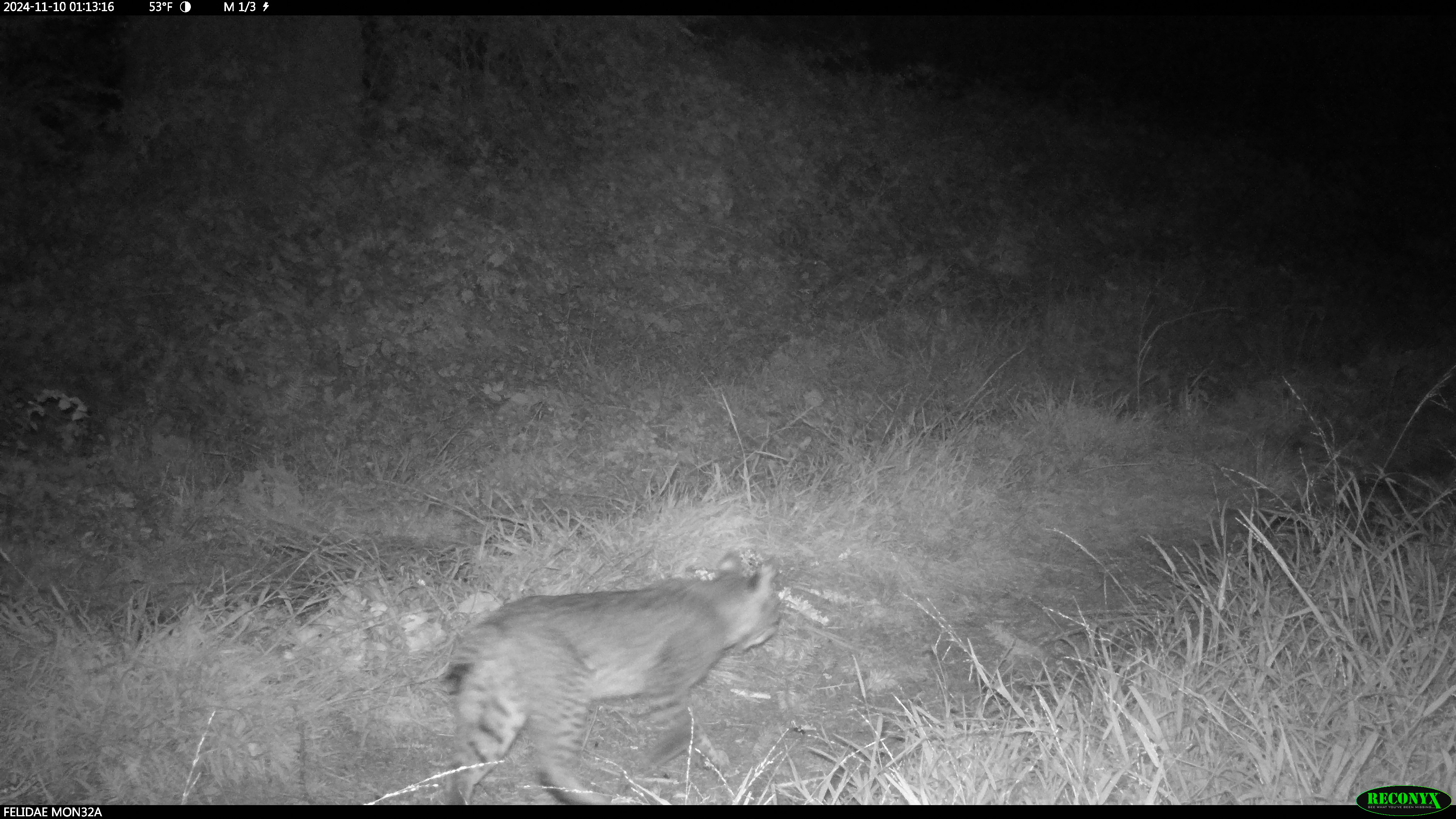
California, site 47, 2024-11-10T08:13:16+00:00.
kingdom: Animalia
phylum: Chordata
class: Mammalia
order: Carnivora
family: Felidae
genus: Lynx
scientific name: Lynx rufus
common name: bobcat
Bobcat (Lynx rufus).